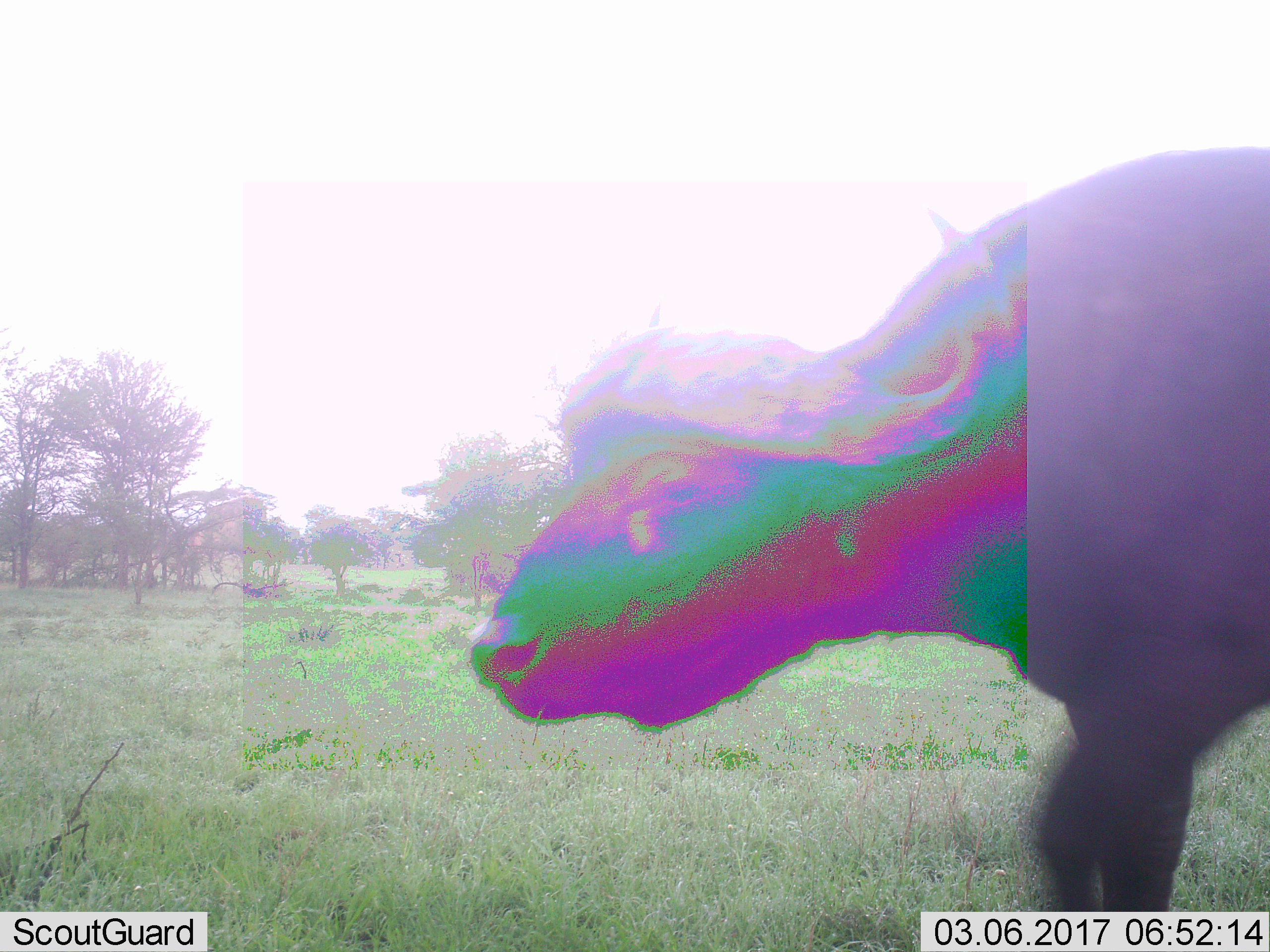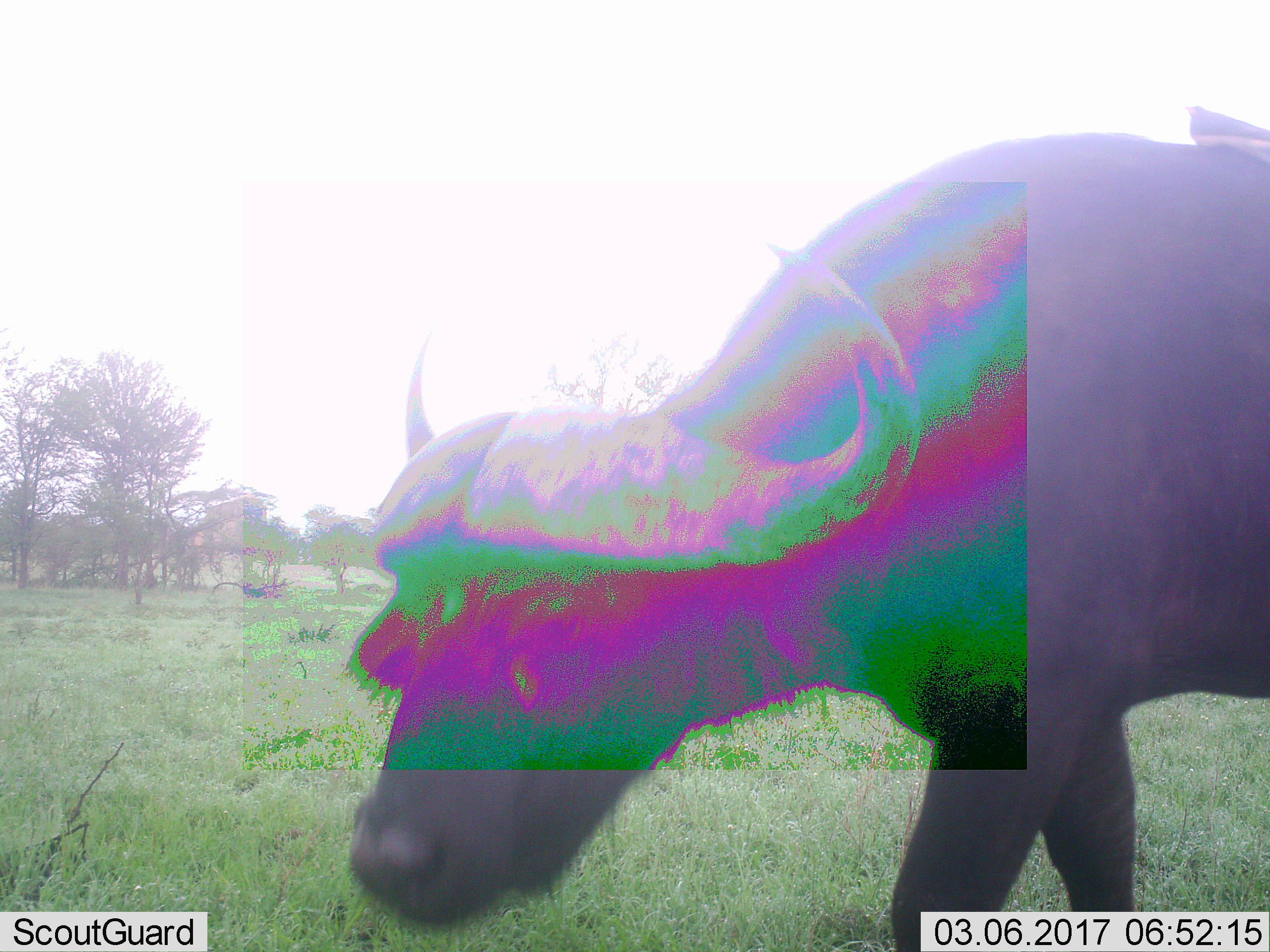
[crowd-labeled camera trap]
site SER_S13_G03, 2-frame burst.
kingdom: Animalia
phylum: Chordata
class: Mammalia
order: Artiodactyla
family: Bovidae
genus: Syncerus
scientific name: Syncerus caffer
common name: african buffalo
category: buffalo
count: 1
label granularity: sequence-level